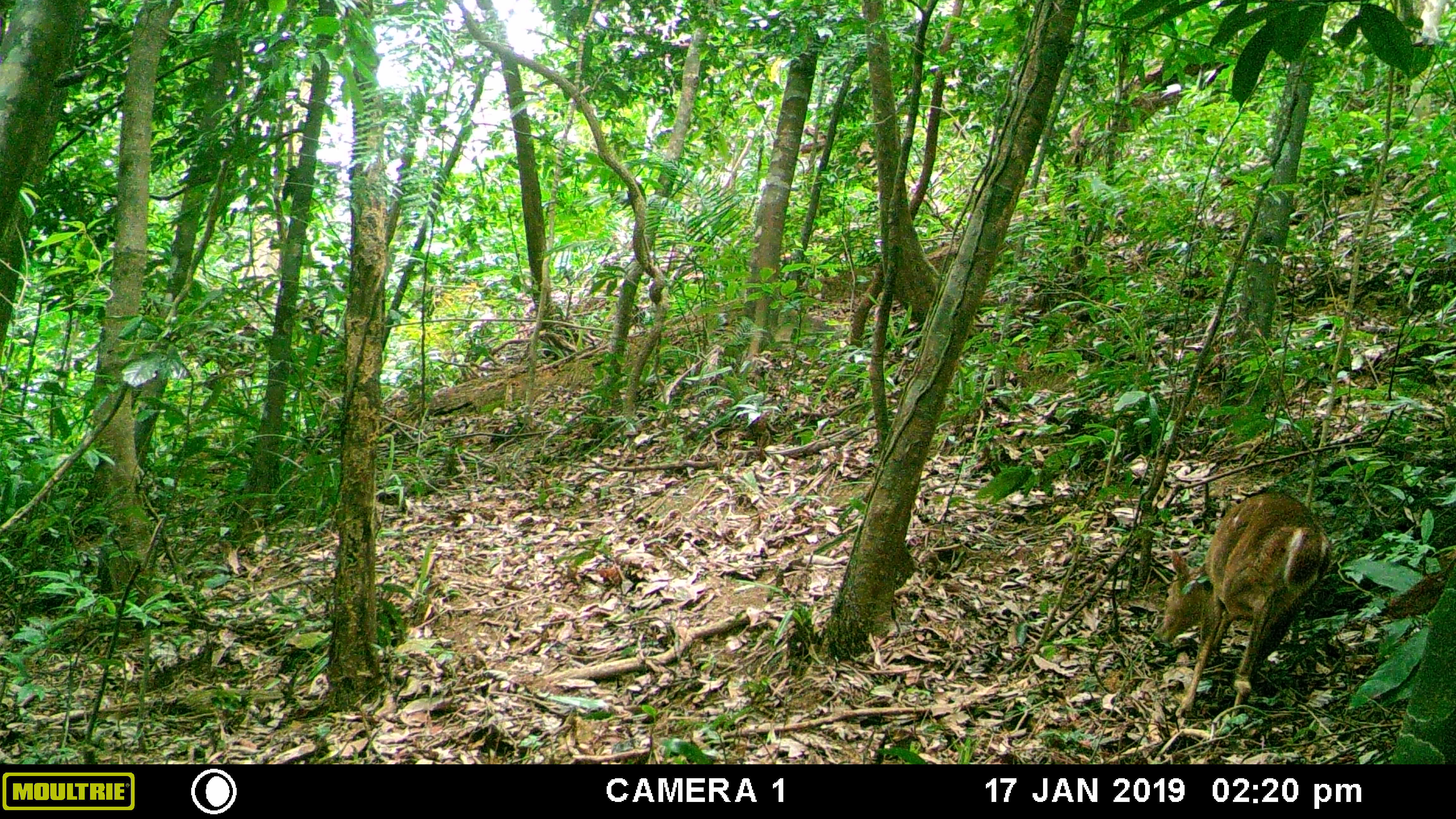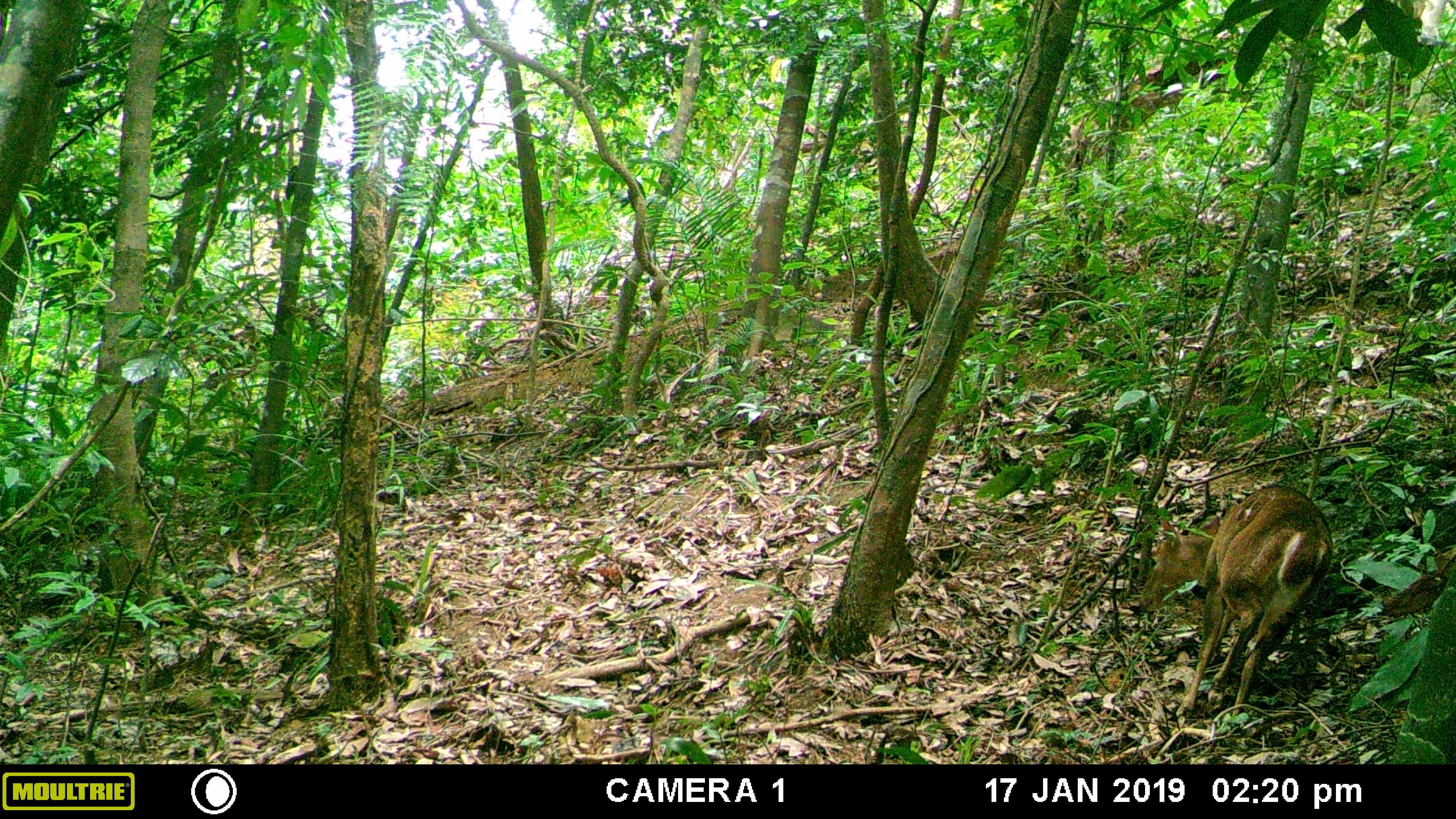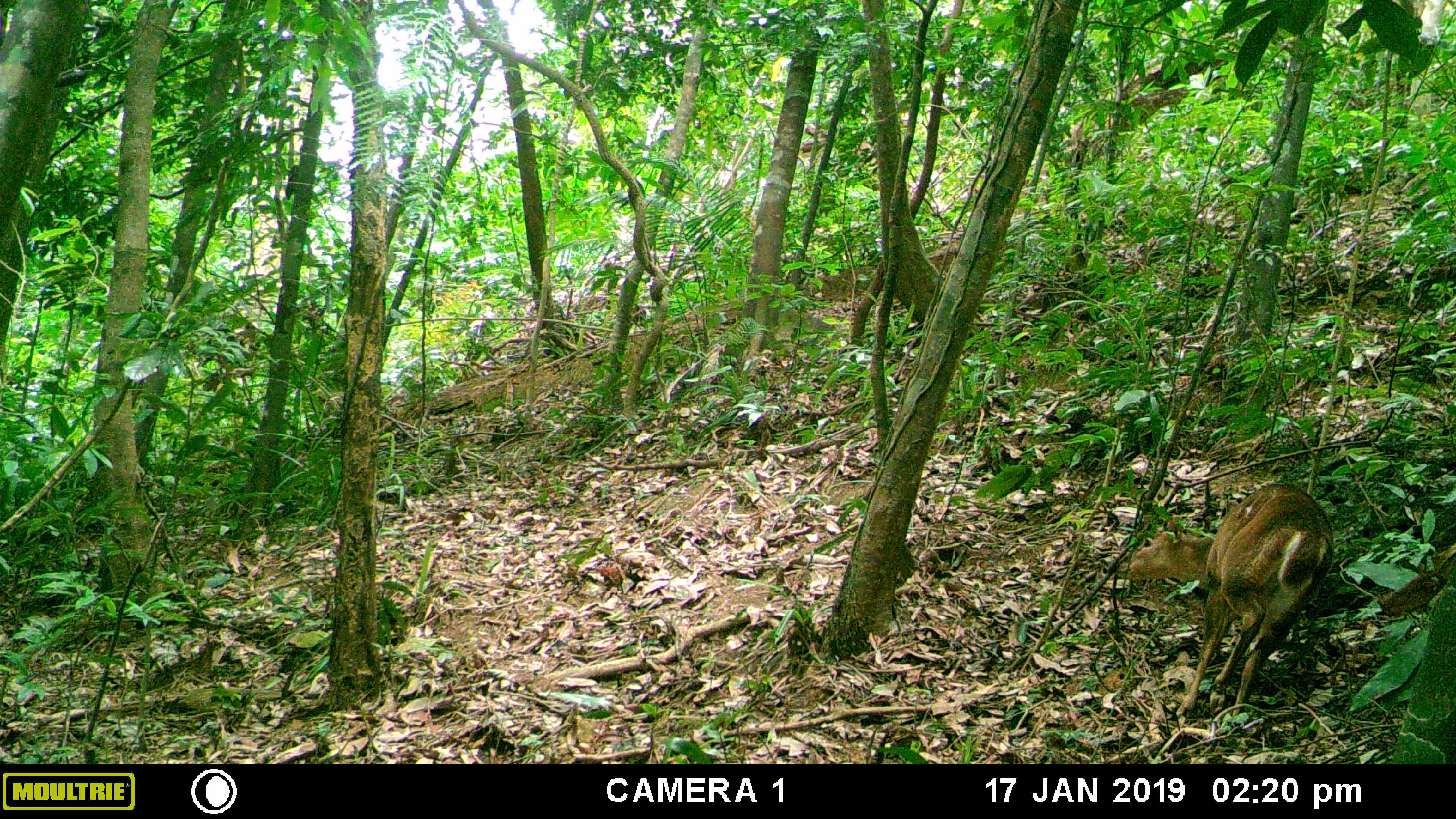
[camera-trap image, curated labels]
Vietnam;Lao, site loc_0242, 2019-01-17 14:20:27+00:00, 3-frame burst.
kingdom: Animalia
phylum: Chordata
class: Mammalia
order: Artiodactyla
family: Cervidae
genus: Muntiacus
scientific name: Muntiacus vuquangensis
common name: large-antlered muntjac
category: large antlered muntjac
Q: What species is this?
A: Large antlered muntjac (large-antlered muntjac) (Muntiacus vuquangensis).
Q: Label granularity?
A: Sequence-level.